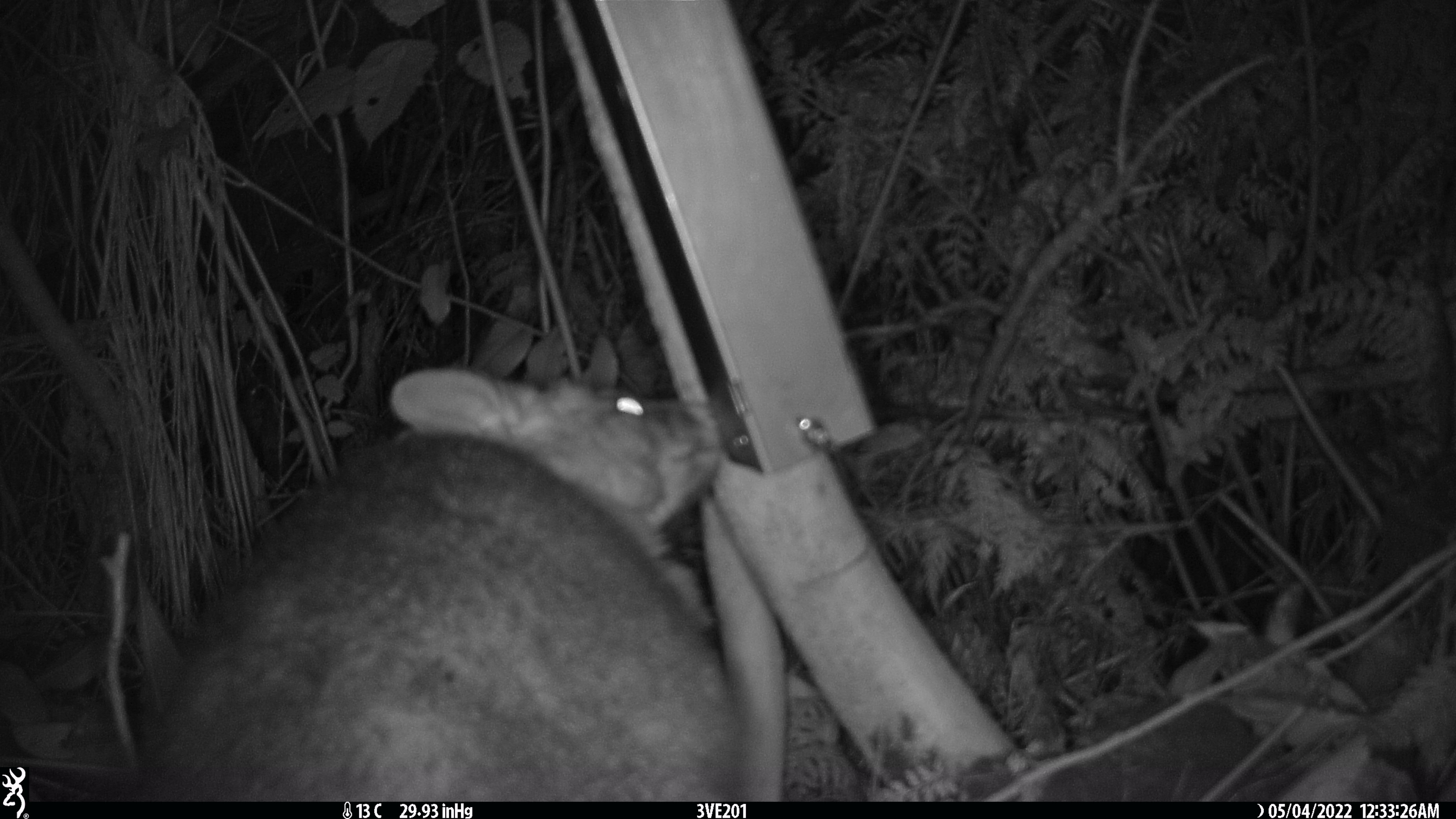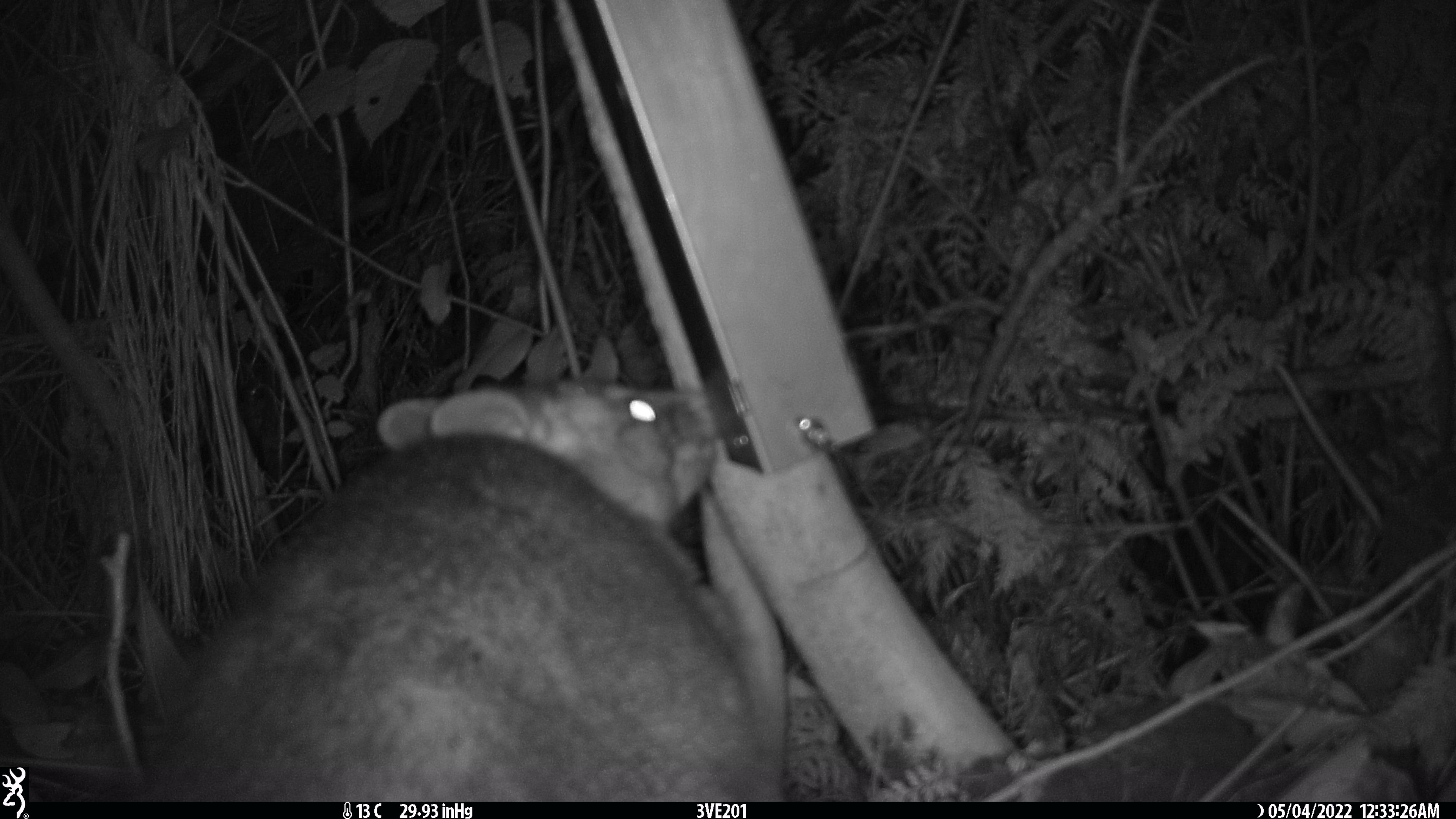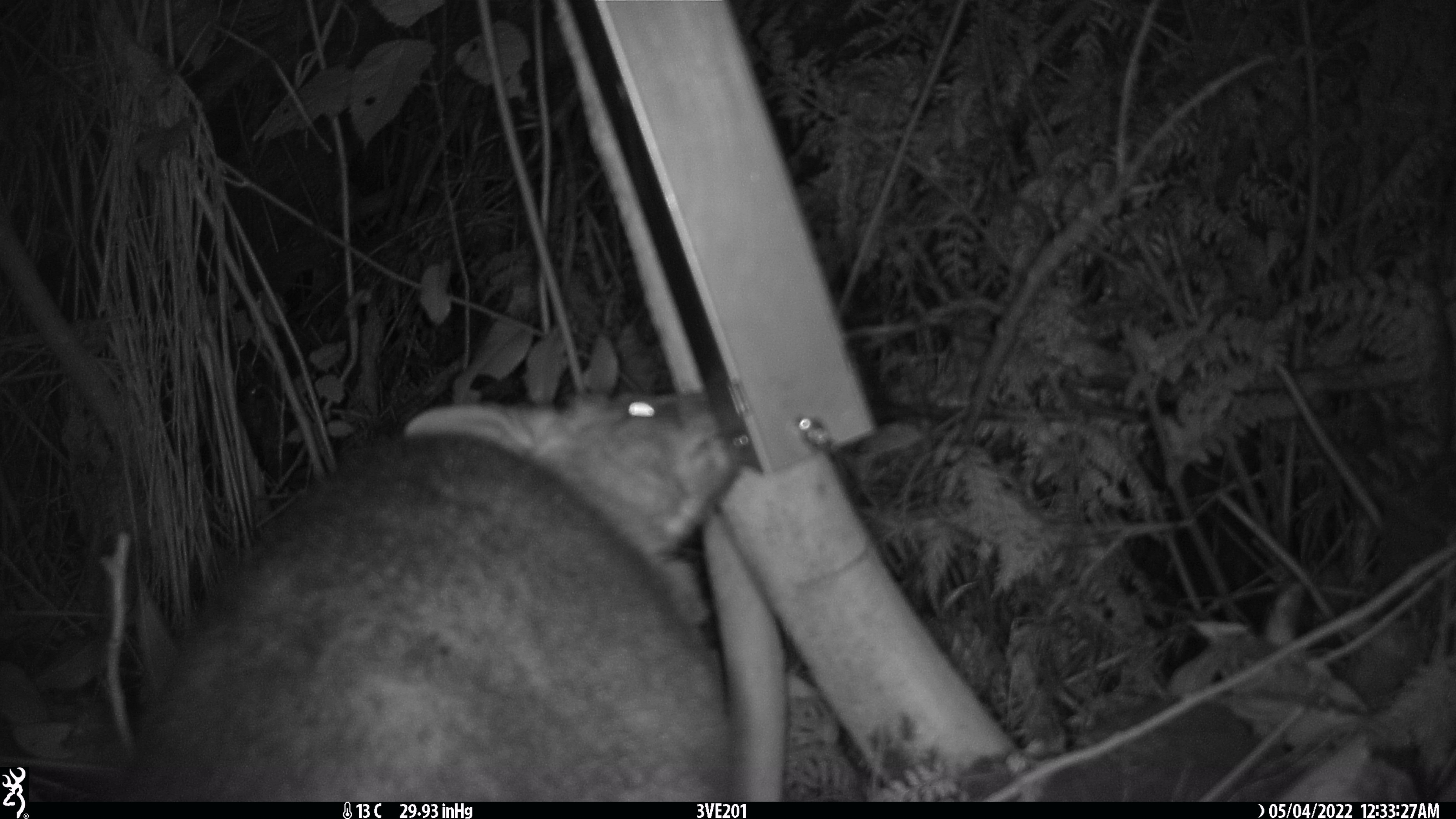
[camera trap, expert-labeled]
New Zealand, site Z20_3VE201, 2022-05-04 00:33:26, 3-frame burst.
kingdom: Animalia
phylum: Chordata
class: Mammalia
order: Diprotodontia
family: Phalangeridae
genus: Trichosurus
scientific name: Trichosurus vulpecula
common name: common brushtail possum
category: possum